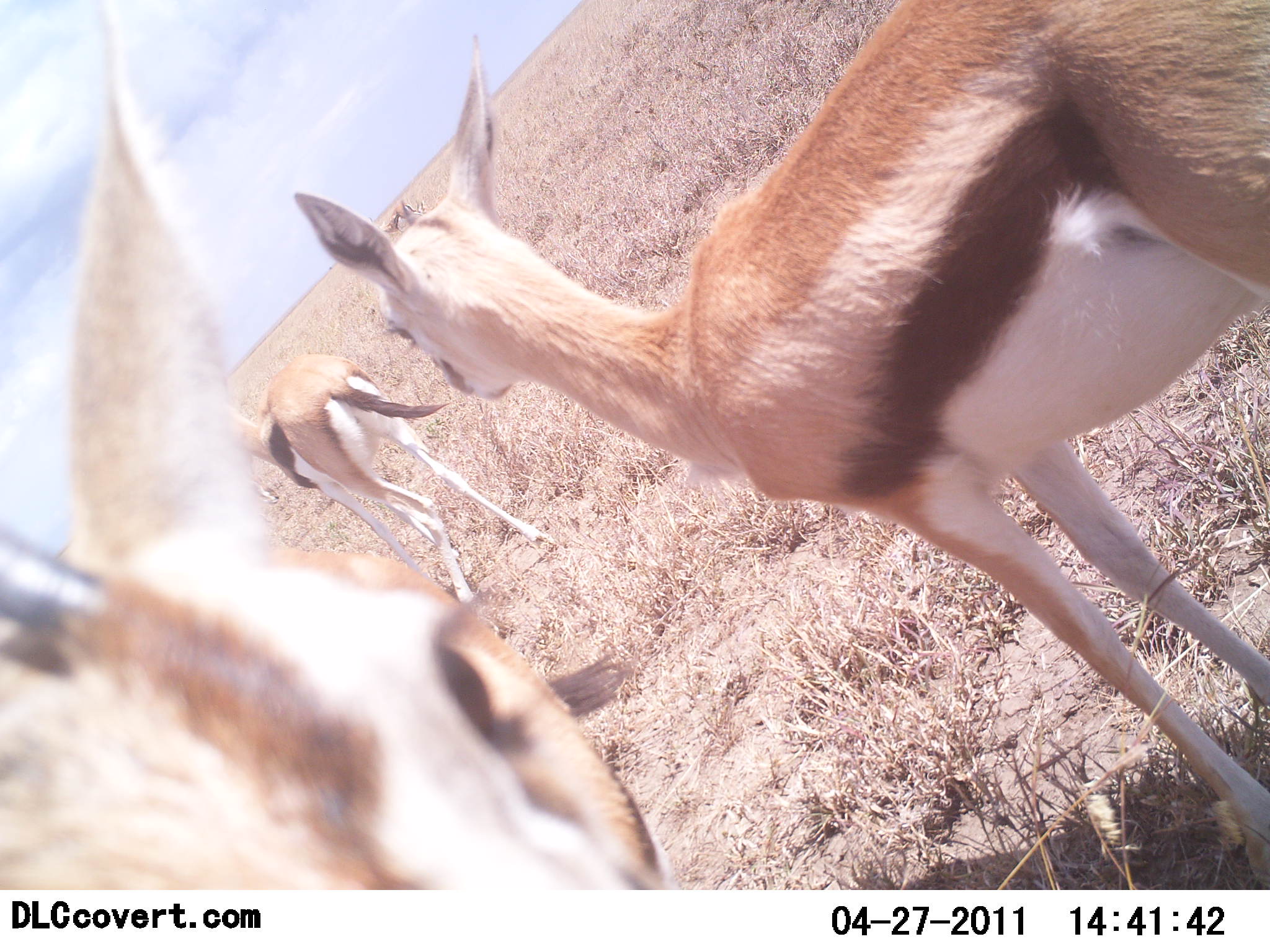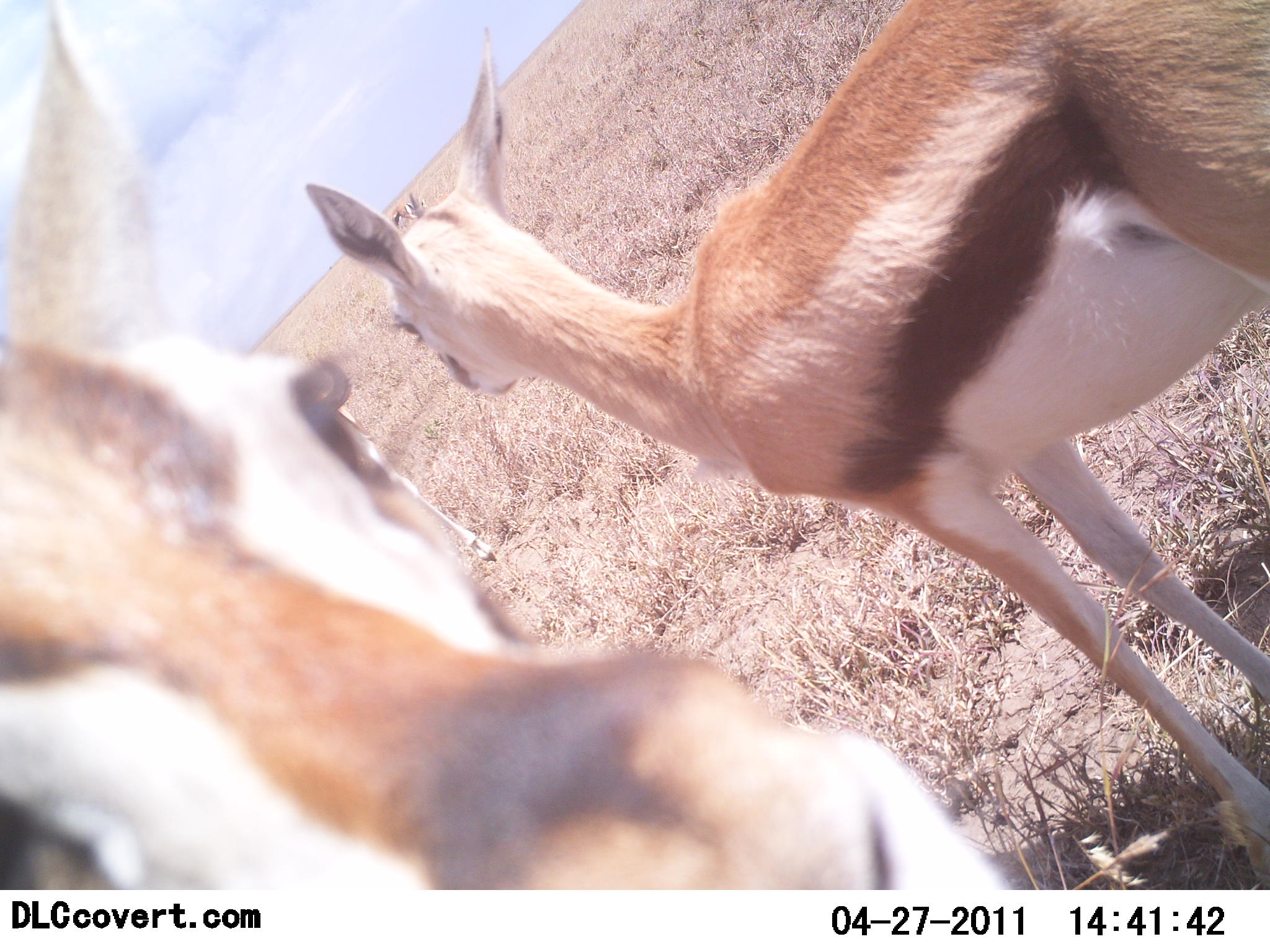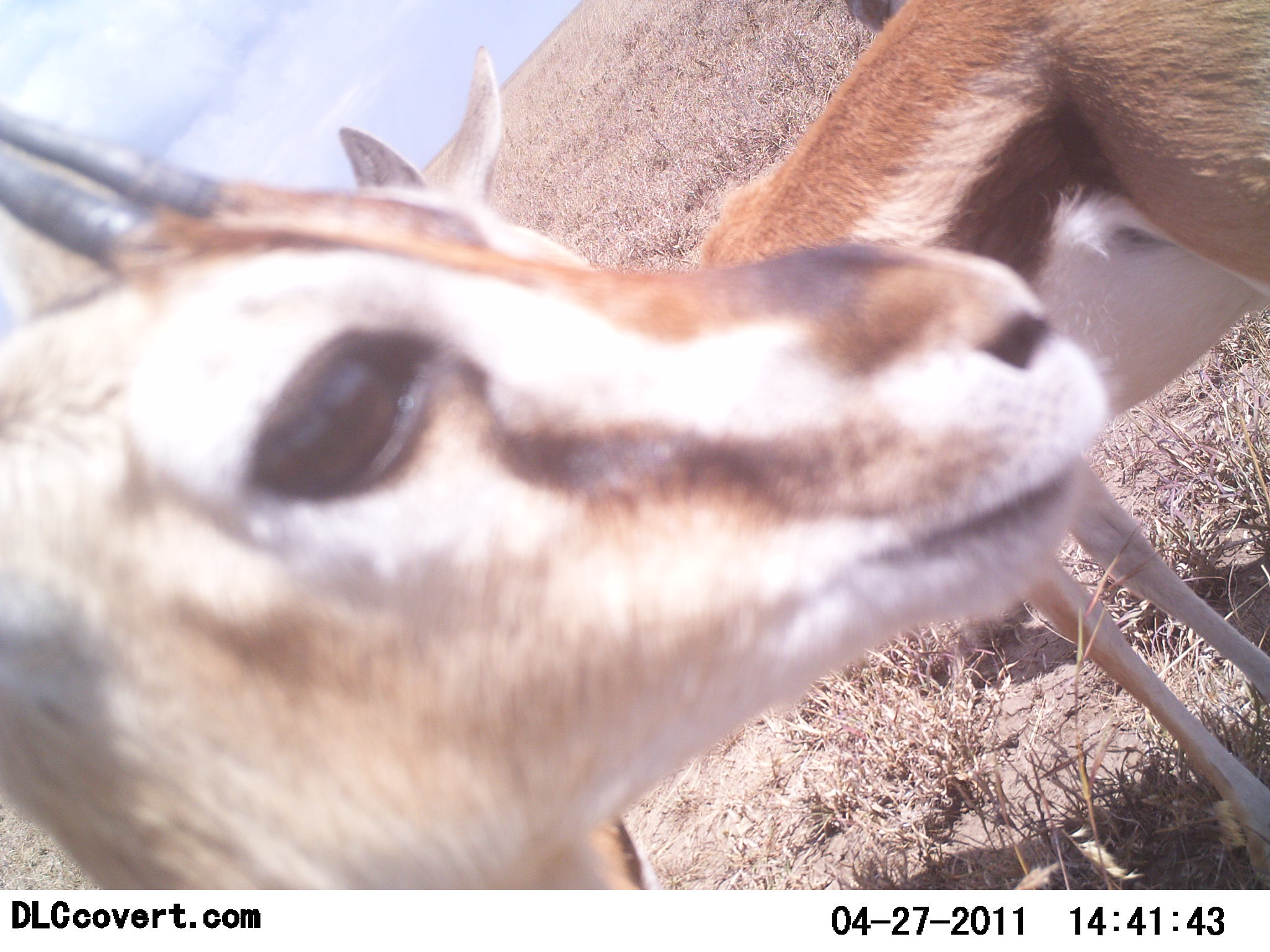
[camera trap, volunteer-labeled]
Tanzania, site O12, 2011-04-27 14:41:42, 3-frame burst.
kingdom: Animalia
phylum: Chordata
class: Mammalia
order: Artiodactyla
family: Bovidae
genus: Eudorcas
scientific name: Eudorcas thomsonii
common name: thomson's gazelle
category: gazellethomsons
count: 3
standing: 100%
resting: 0%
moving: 33%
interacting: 0%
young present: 17%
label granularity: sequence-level